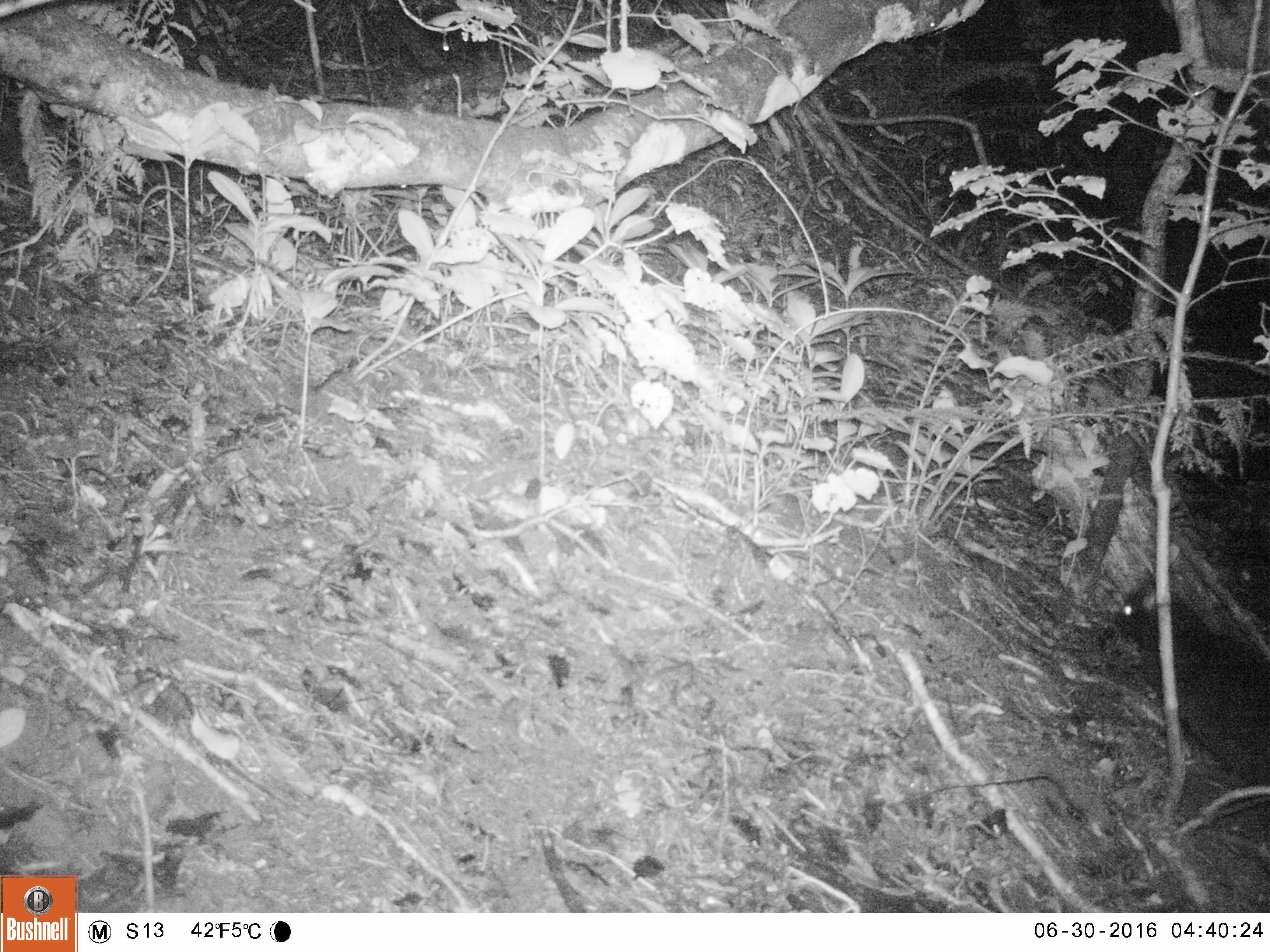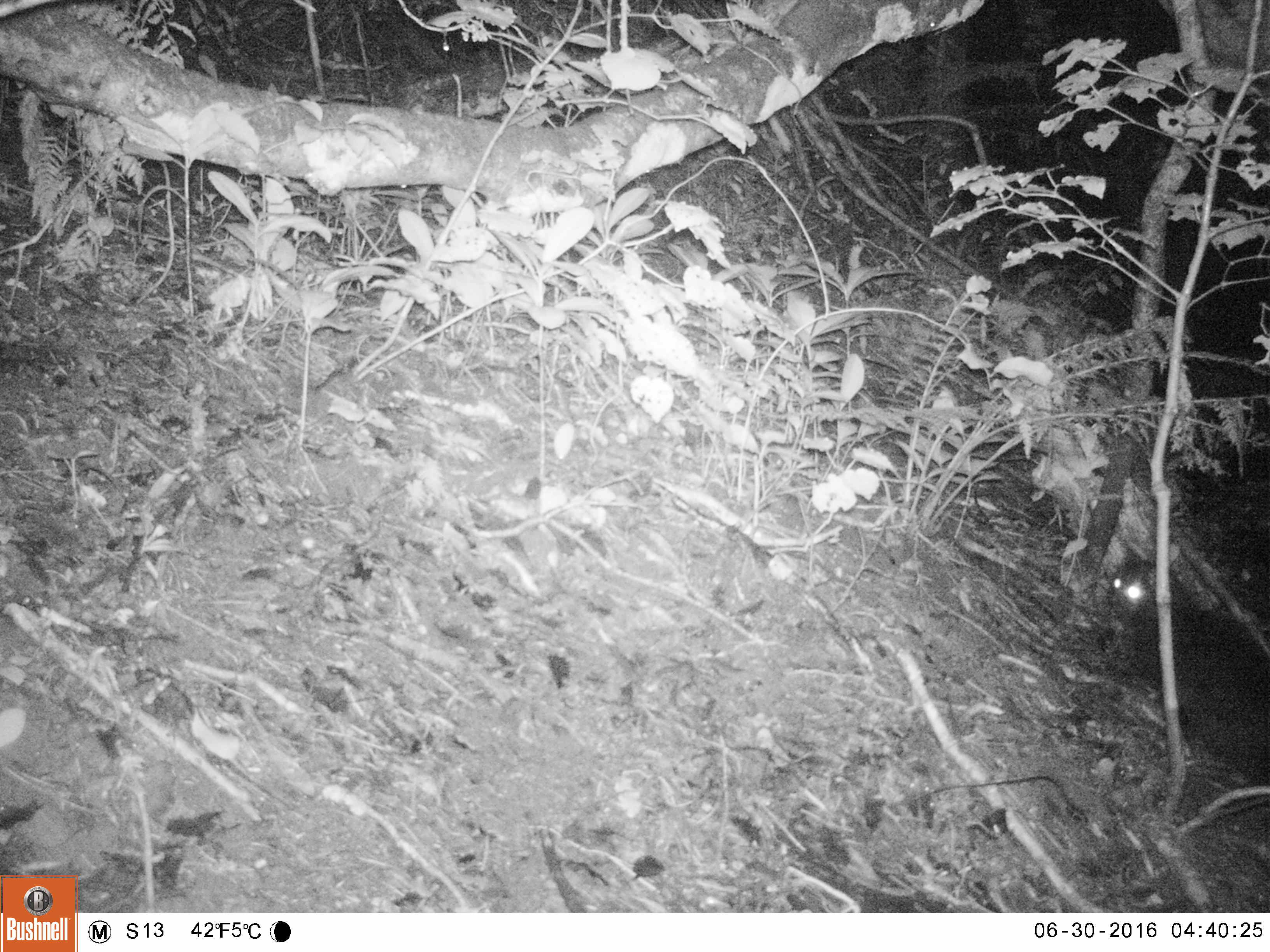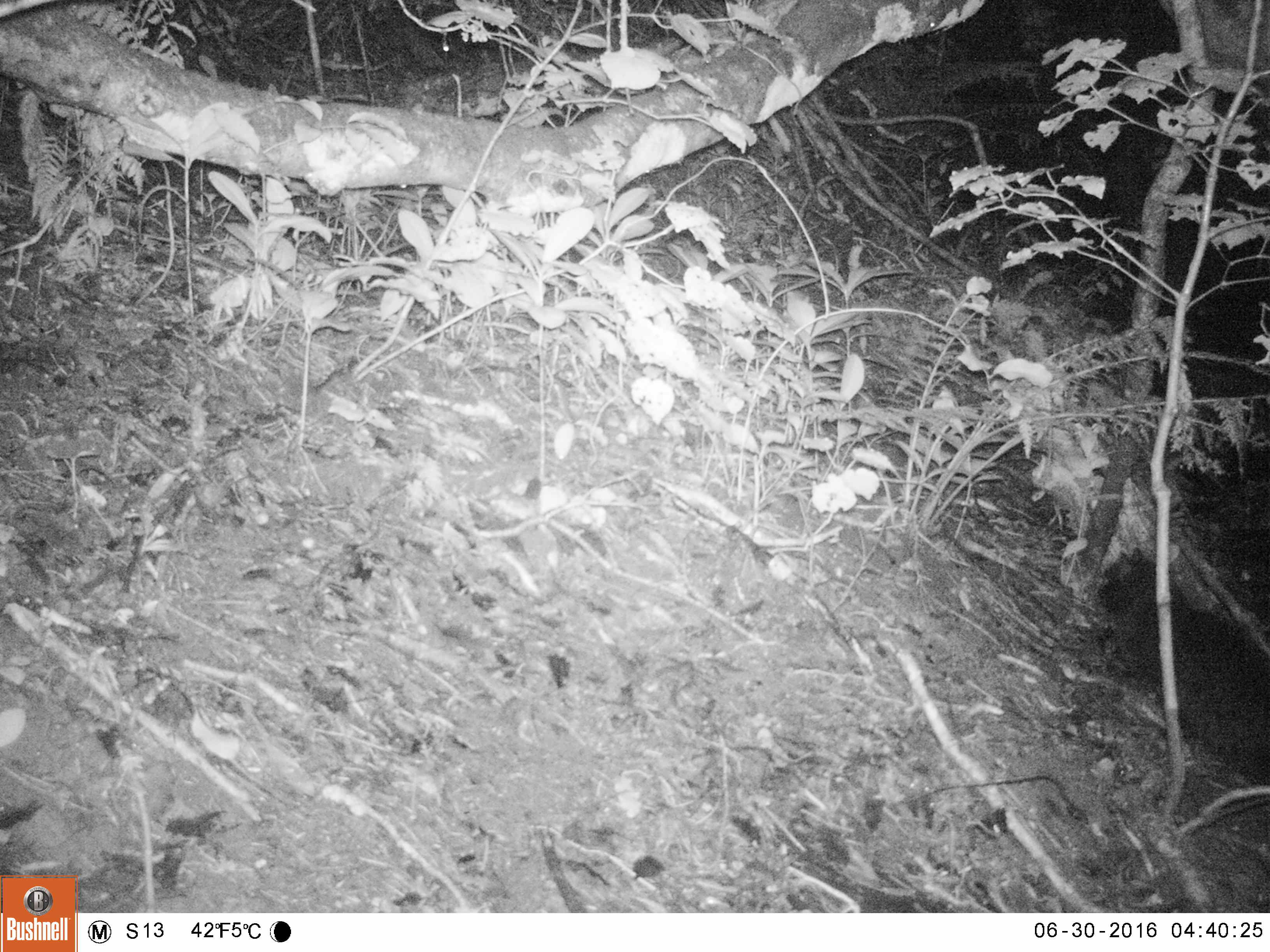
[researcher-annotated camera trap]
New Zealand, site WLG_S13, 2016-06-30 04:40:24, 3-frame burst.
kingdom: Animalia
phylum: Chordata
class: Mammalia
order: Carnivora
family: Felidae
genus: Felis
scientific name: Felis catus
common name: domestic cat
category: cat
Cat (domestic cat) (Felis catus).